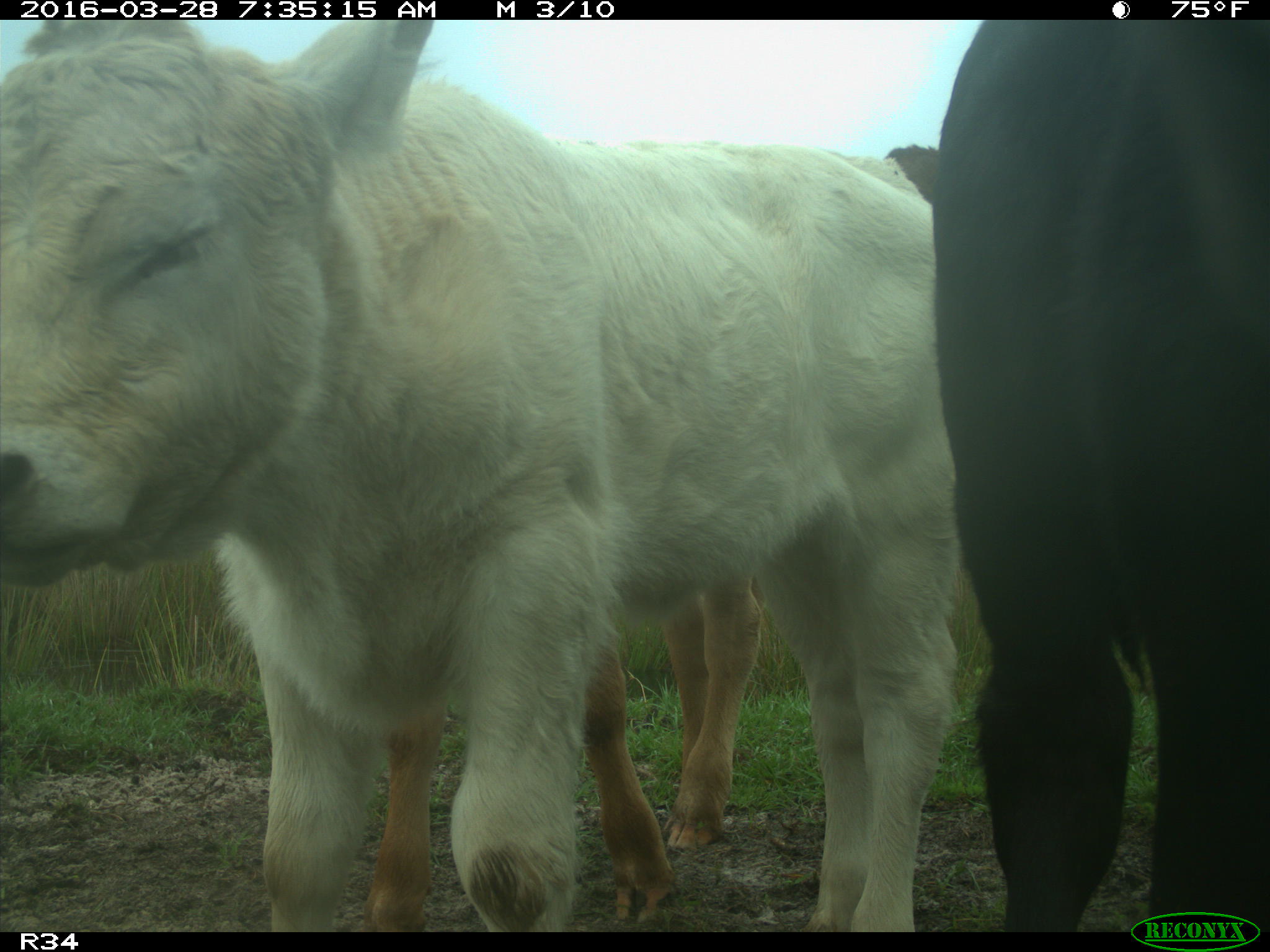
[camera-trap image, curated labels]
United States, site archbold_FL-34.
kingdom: Animalia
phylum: Chordata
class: Mammalia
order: Artiodactyla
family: Bovidae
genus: Bos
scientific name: Bos taurus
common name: domestic cow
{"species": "Bos taurus (domestic cow)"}